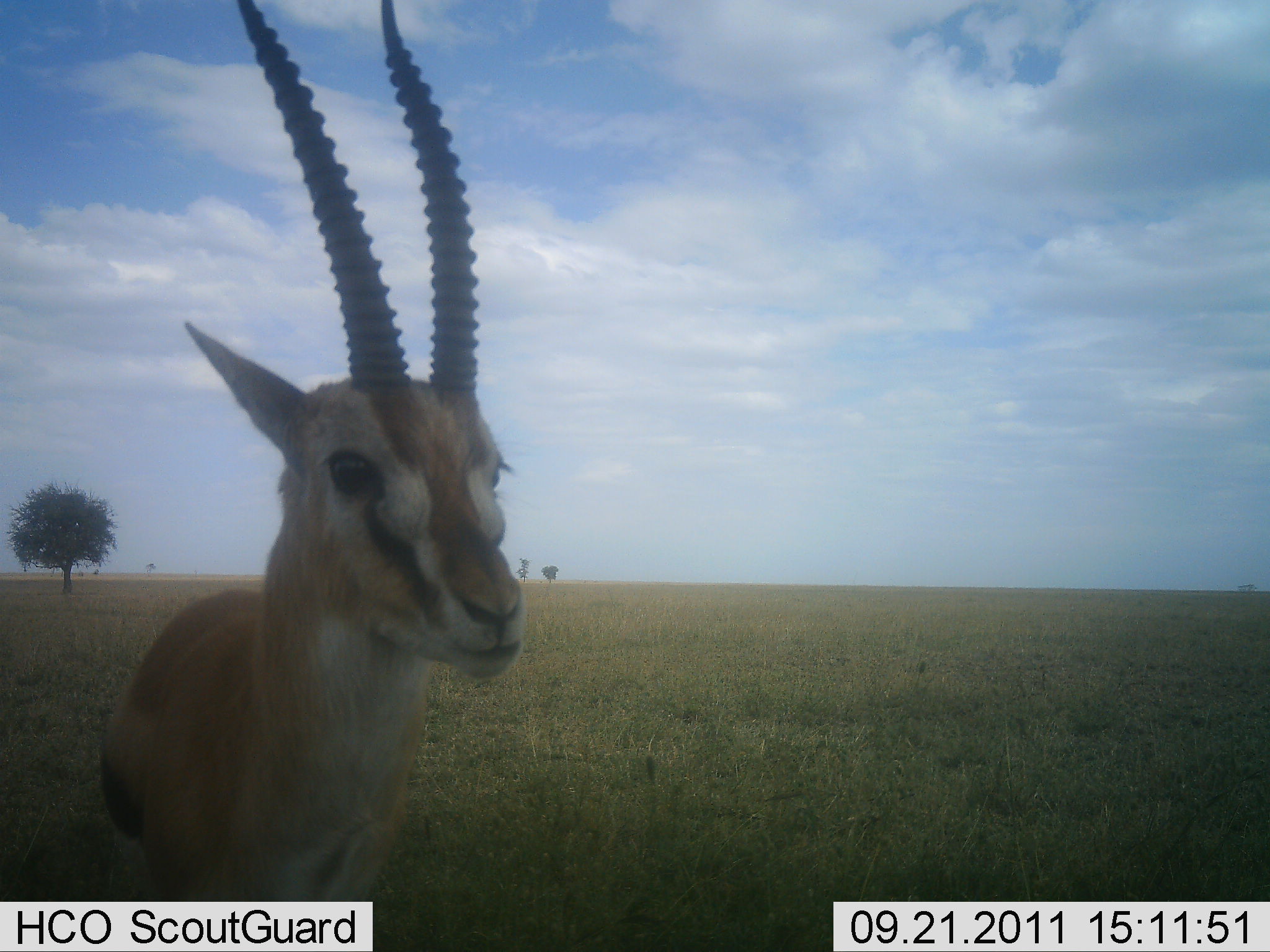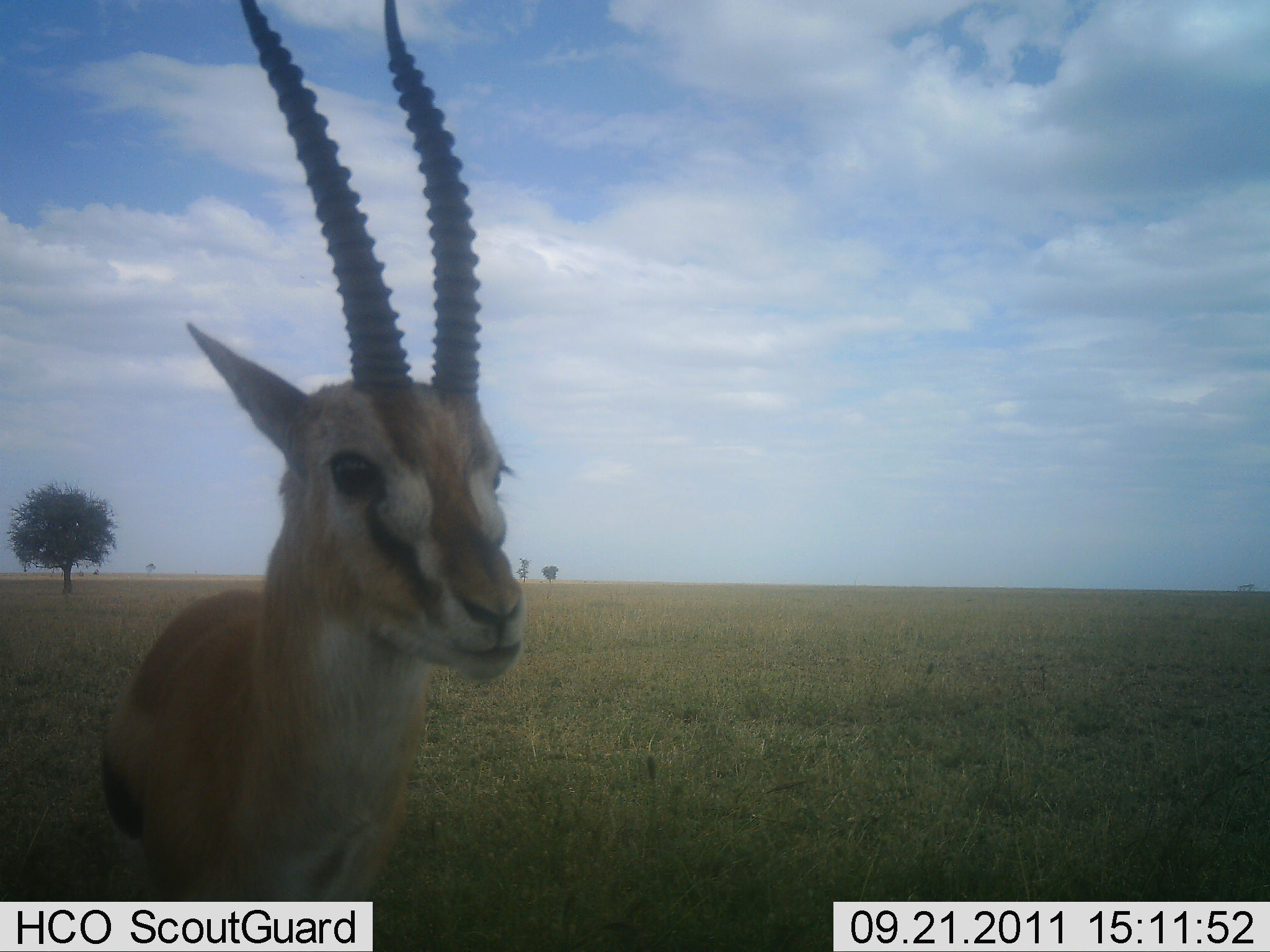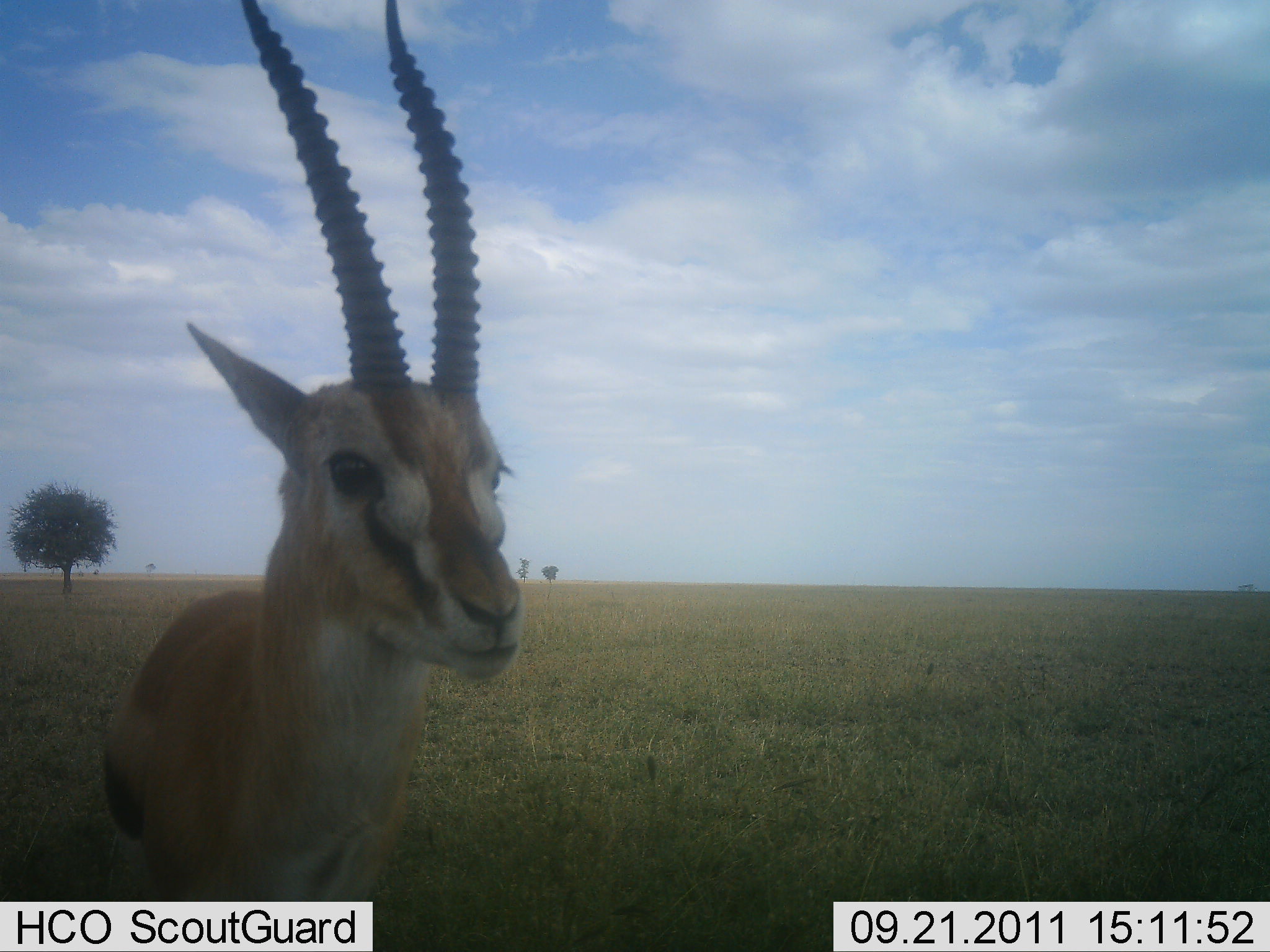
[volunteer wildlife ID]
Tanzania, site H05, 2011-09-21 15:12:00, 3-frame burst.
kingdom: Animalia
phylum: Chordata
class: Mammalia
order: Artiodactyla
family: Bovidae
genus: Eudorcas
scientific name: Eudorcas thomsonii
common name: thomson's gazelle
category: gazellethomsons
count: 1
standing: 100%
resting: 0%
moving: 0%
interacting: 0%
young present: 0%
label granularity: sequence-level